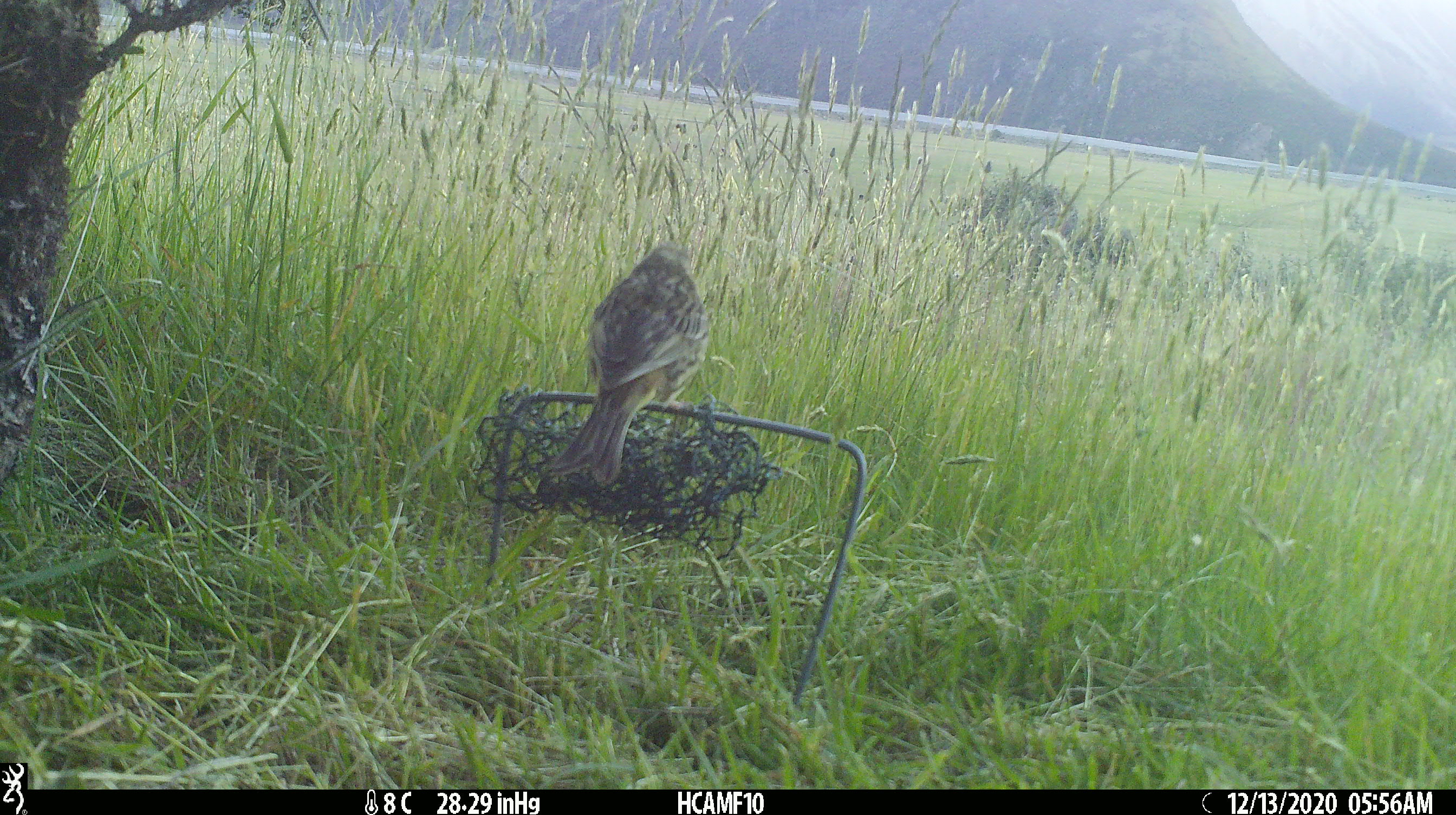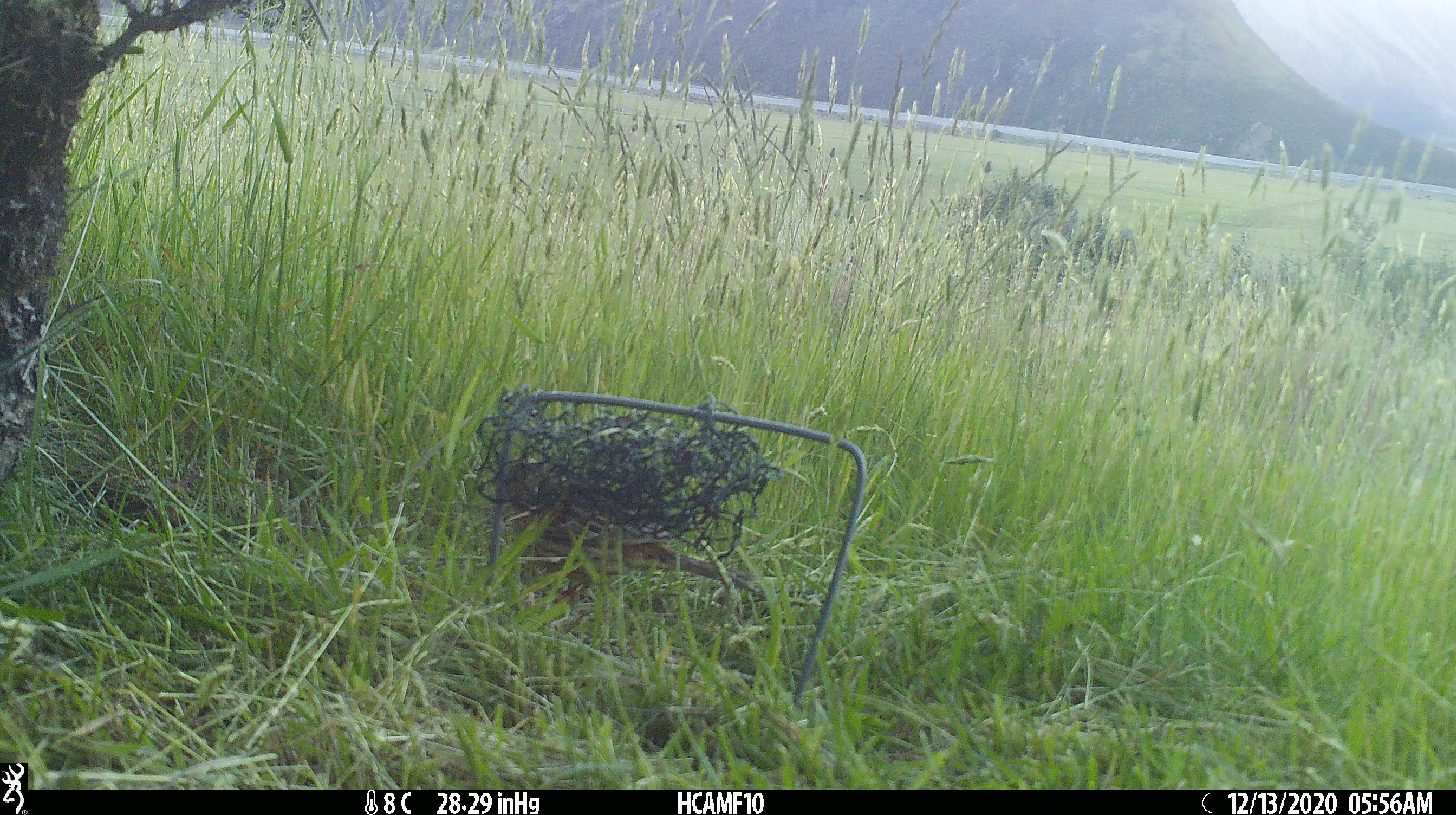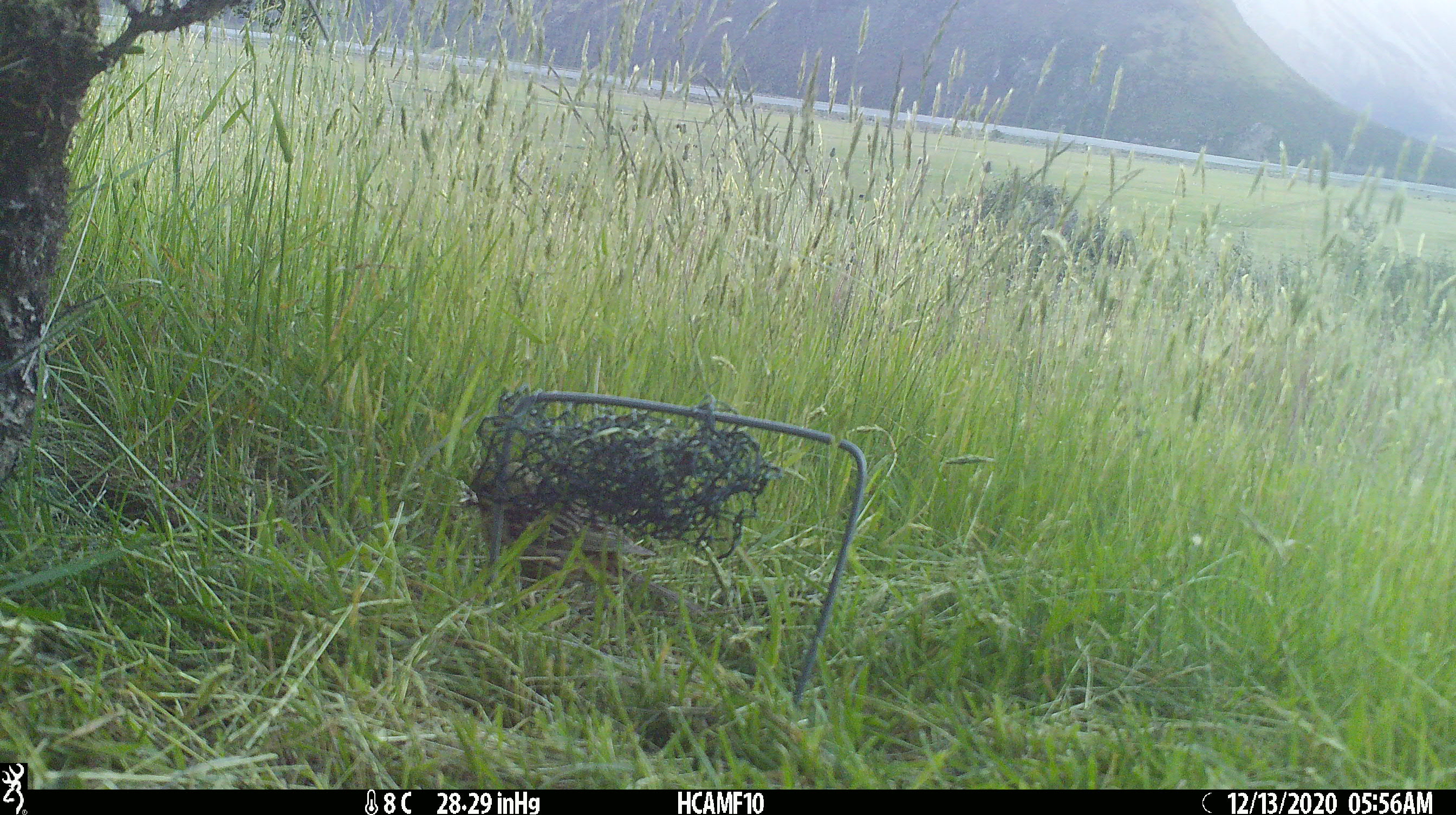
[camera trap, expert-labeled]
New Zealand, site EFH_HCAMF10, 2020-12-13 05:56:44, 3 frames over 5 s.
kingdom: Animalia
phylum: Chordata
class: Aves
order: Passeriformes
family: Emberizidae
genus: Emberiza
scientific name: Emberiza citrinella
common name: yellowhammer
Yellowhammer (Emberiza citrinella).